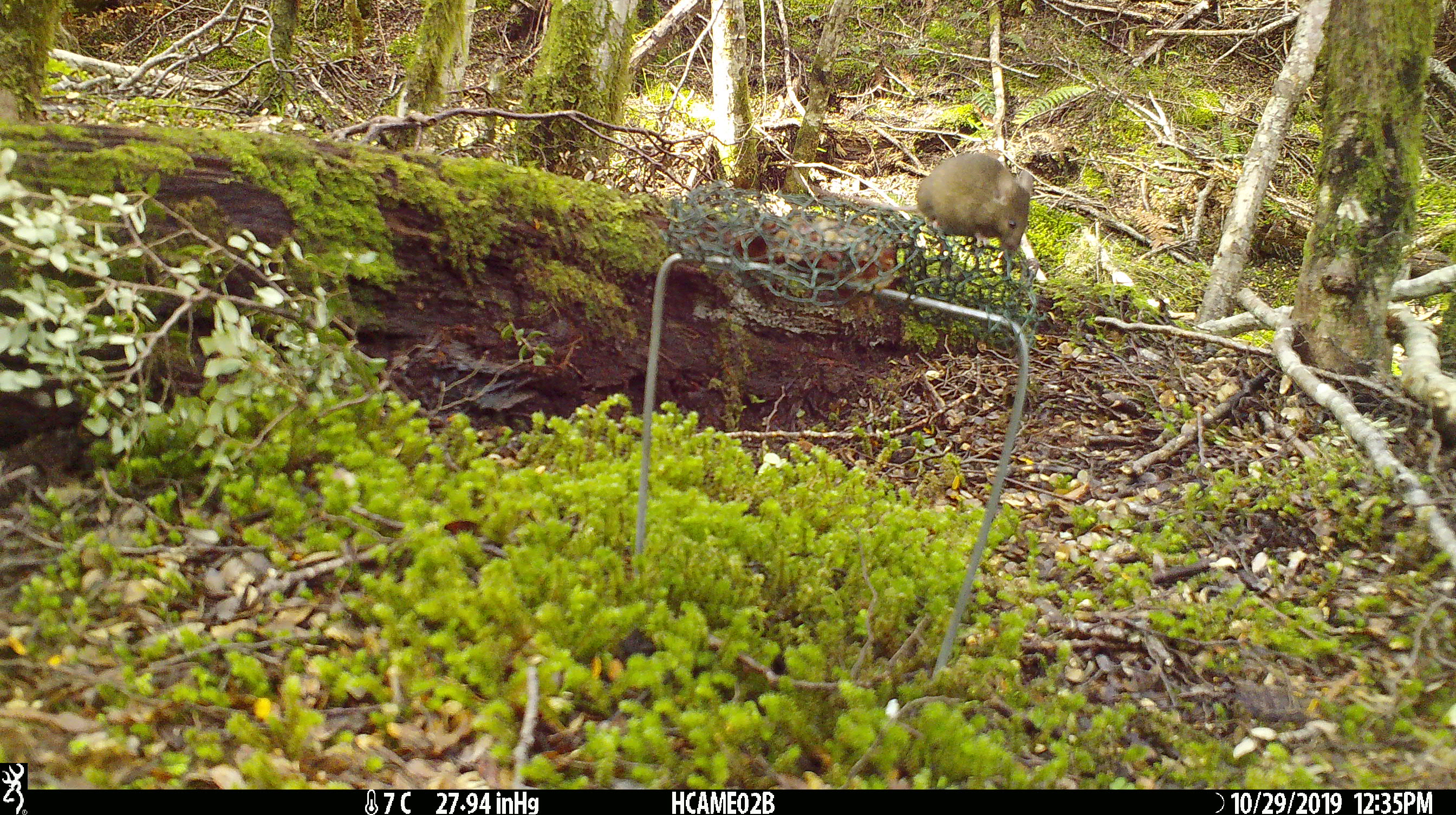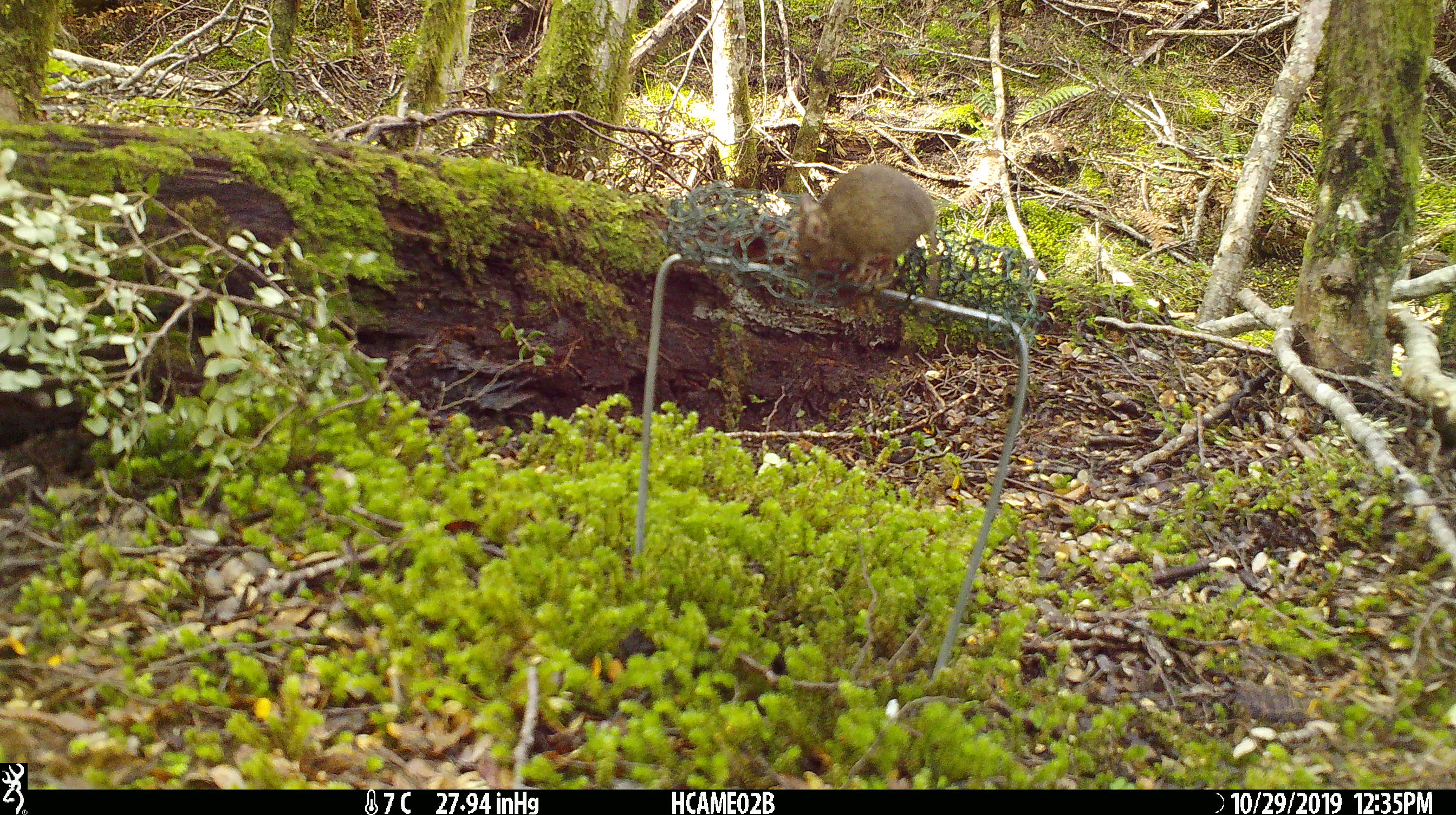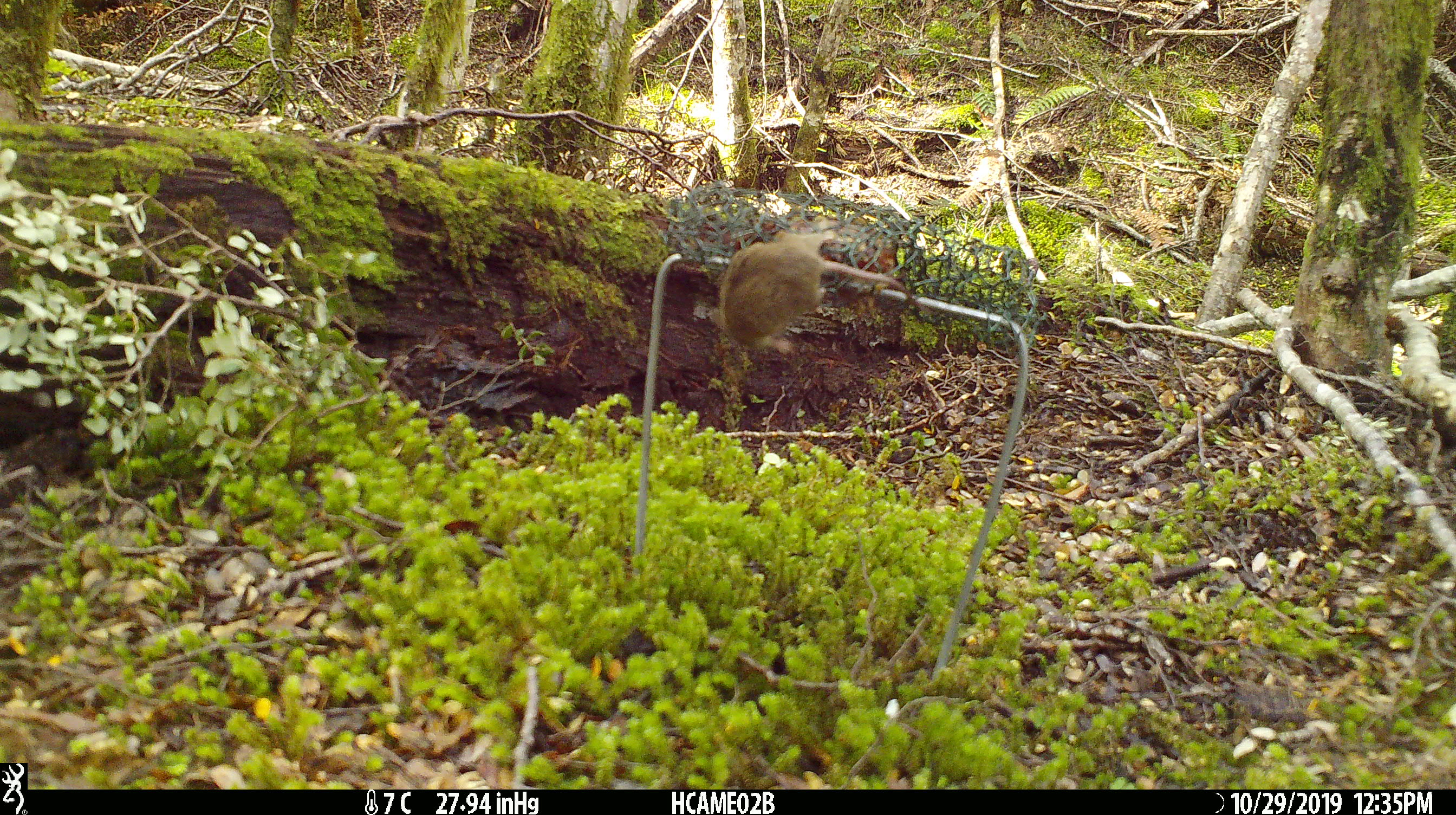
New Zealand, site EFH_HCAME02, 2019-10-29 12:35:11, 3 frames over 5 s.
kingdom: Animalia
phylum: Chordata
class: Mammalia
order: Rodentia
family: Muridae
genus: Mus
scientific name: Mus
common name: mouse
Mouse (Mus).